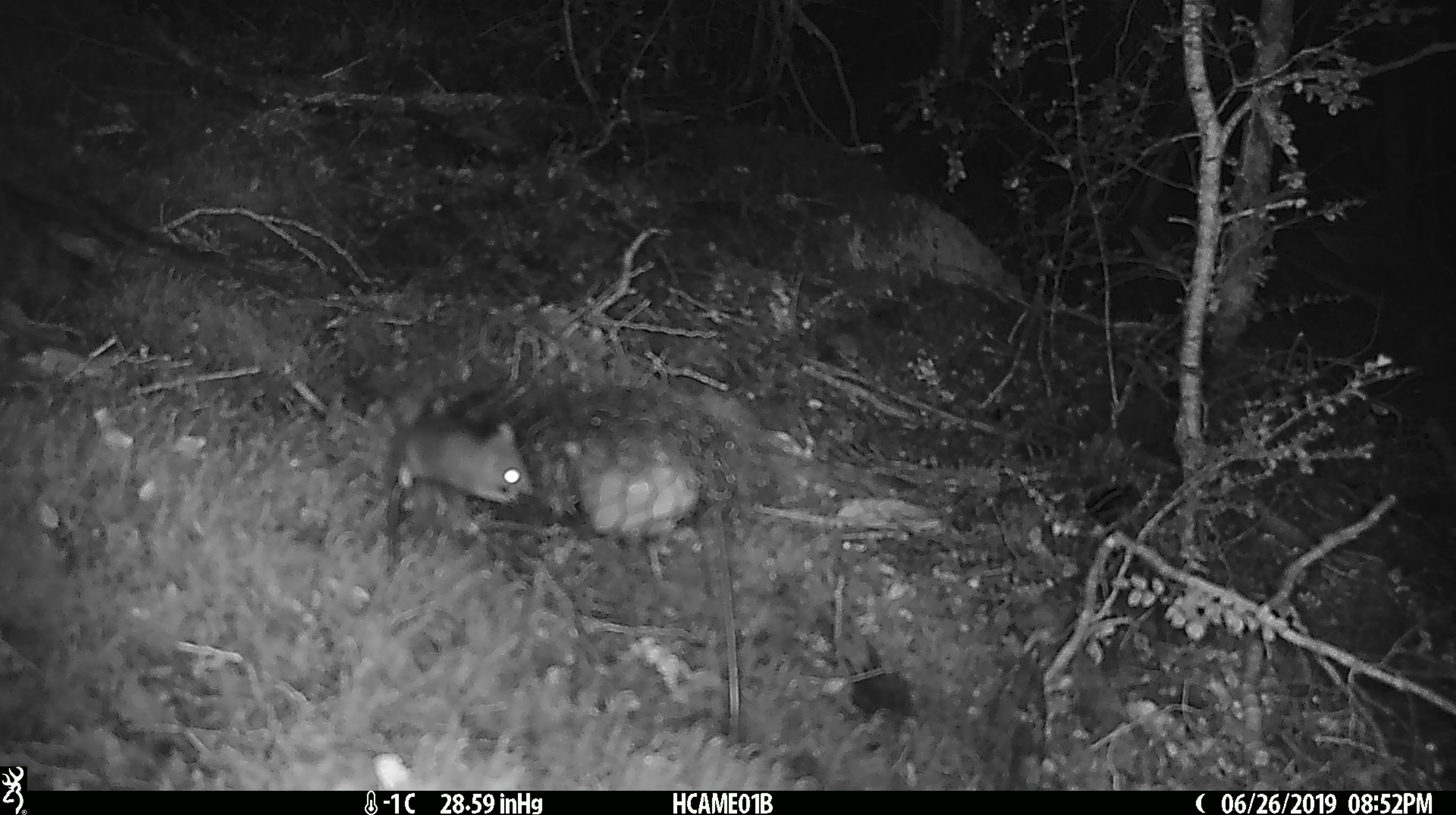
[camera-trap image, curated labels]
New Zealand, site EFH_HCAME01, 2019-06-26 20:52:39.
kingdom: Animalia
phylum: Chordata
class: Mammalia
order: Rodentia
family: Muridae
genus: Mus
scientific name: Mus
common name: mouse